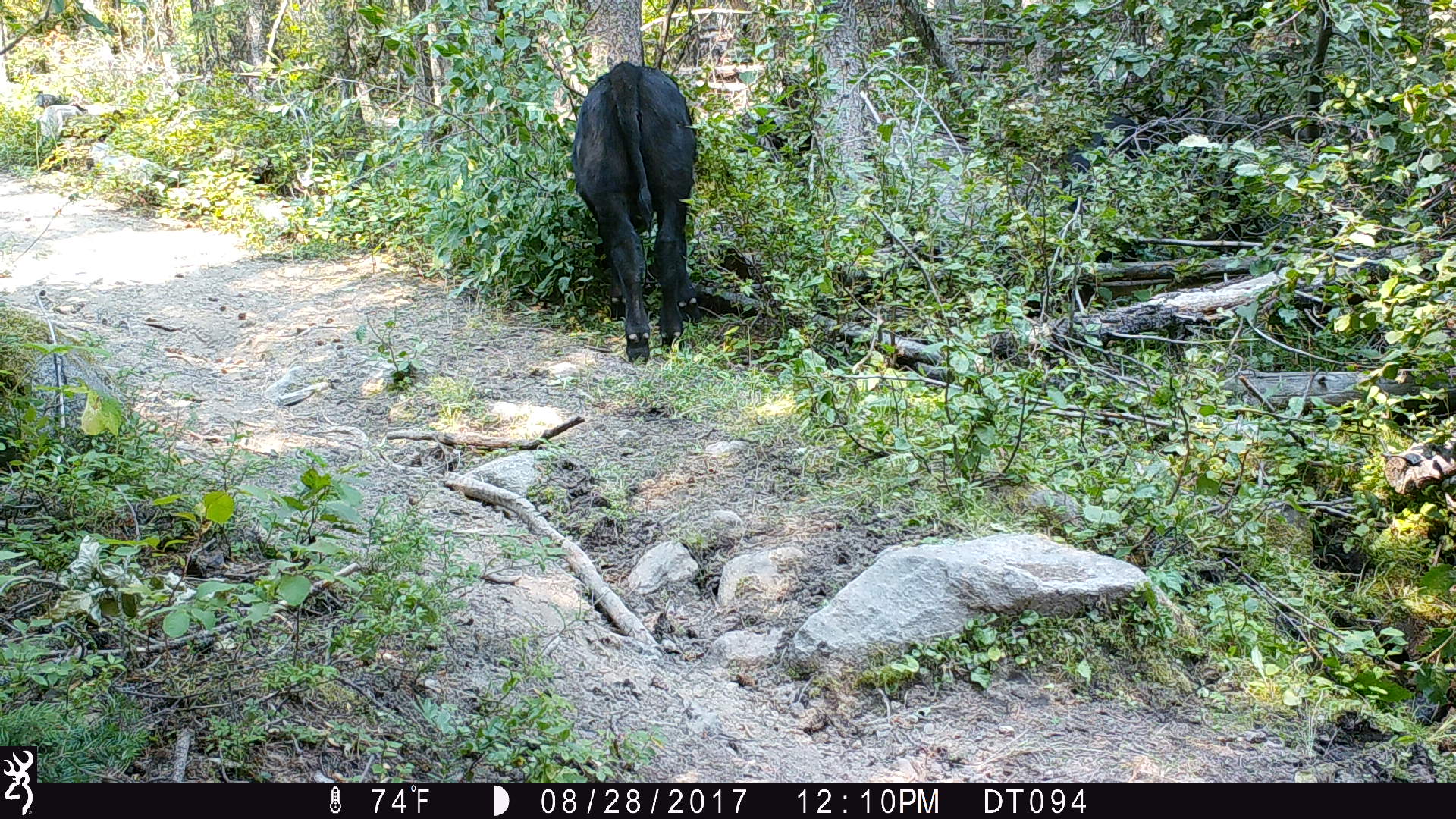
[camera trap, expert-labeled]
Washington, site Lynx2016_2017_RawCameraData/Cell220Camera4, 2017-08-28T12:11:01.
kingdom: Animalia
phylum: Chordata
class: Mammalia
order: Artiodactyla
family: Bovidae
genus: Bos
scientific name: Bos taurus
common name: domestic cattle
Domestic cattle (Bos taurus). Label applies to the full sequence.